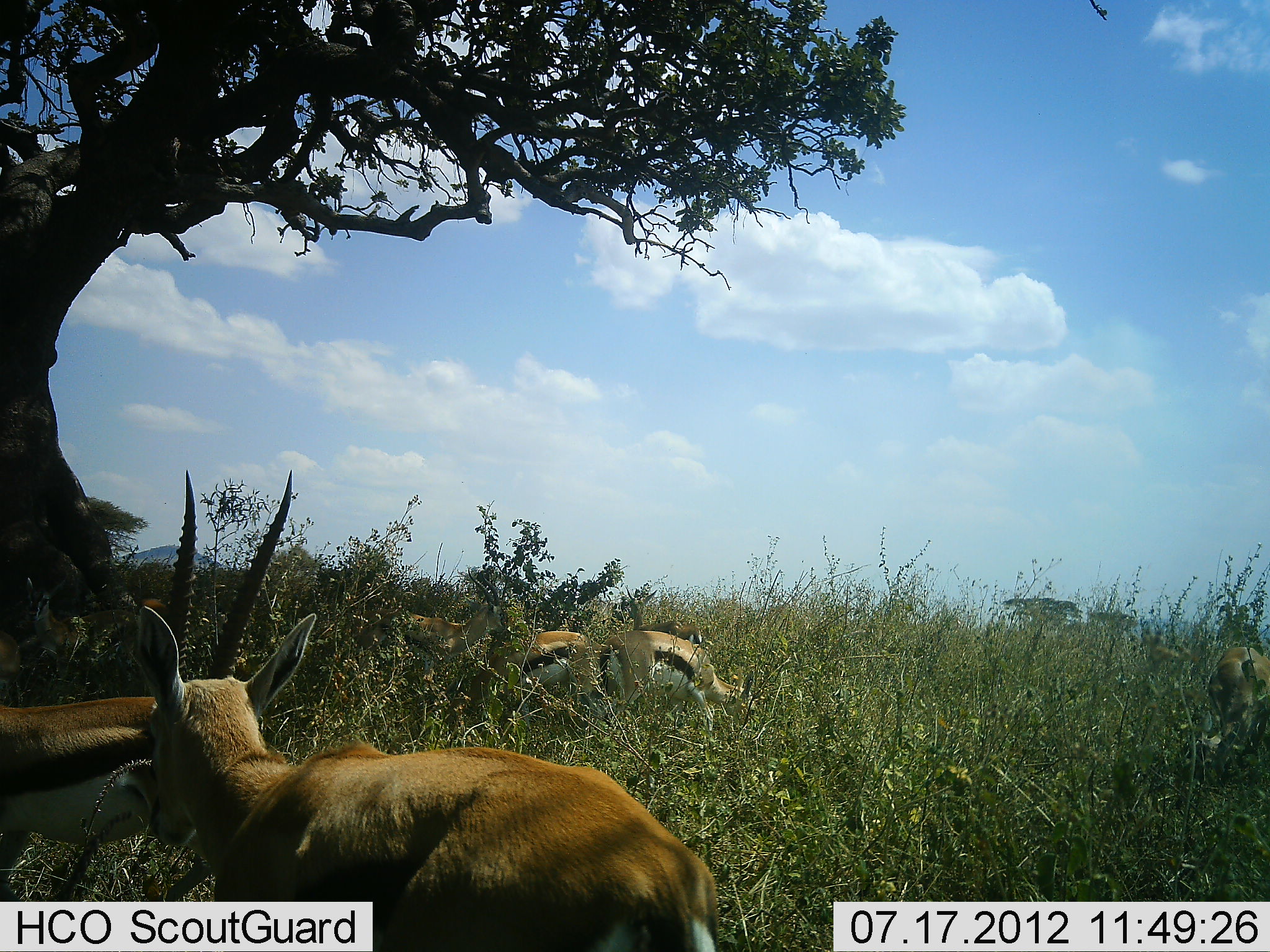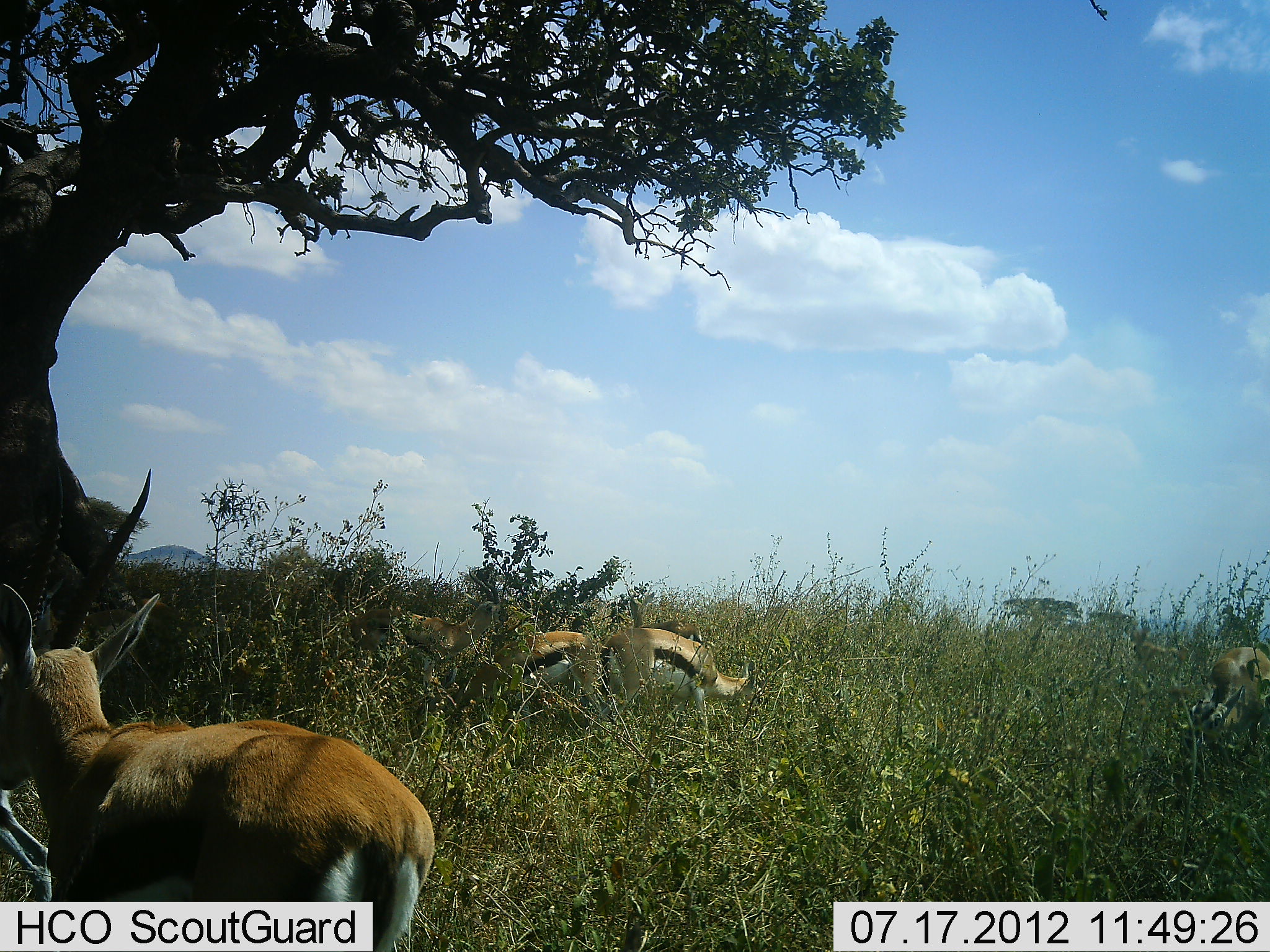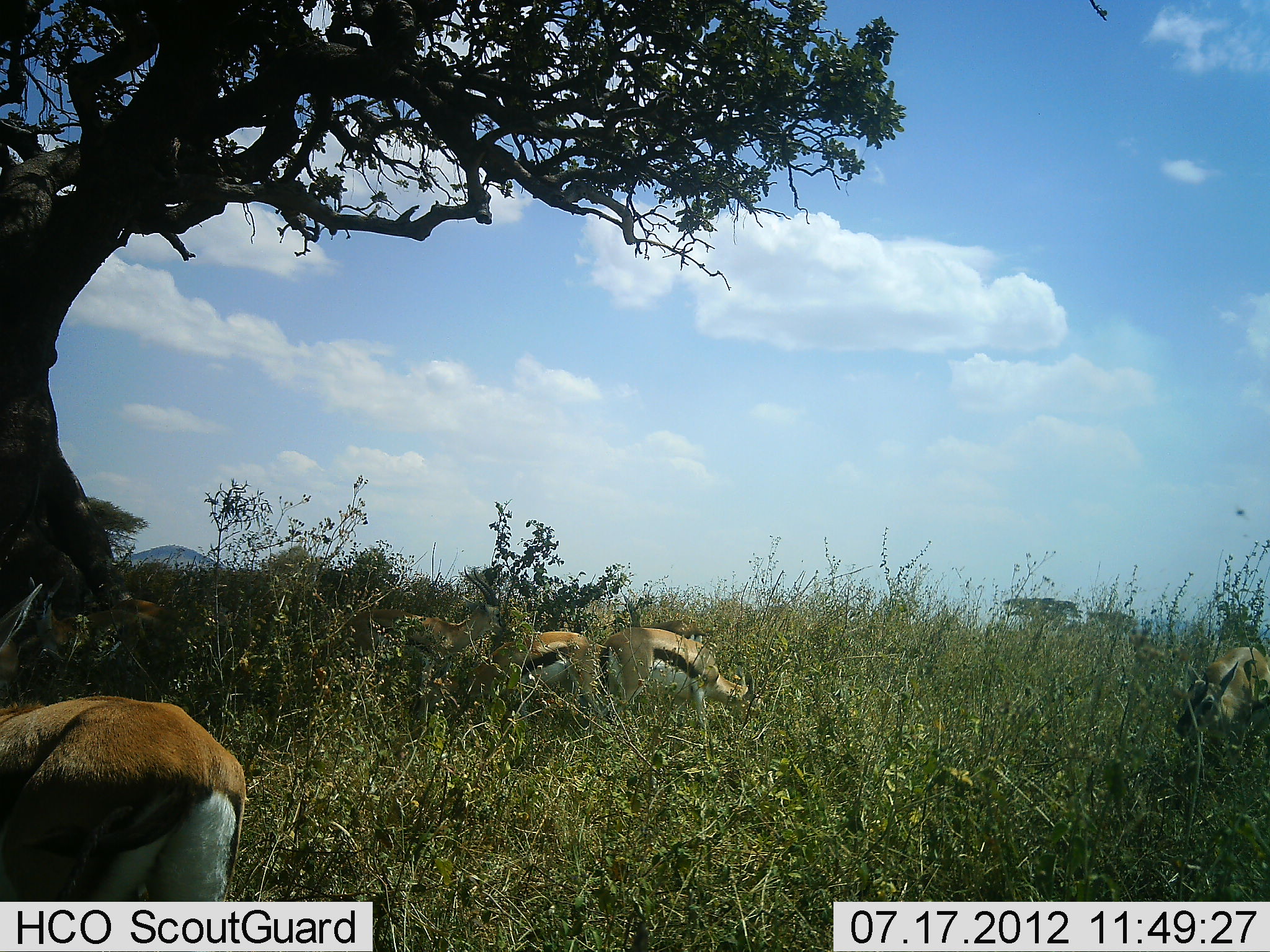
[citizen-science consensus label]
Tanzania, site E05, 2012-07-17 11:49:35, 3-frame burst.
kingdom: Animalia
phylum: Chordata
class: Mammalia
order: Artiodactyla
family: Bovidae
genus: Eudorcas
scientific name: Eudorcas thomsonii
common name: thomson's gazelle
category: gazellethomsons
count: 6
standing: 30%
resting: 0%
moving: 70%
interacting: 0%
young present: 0%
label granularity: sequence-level